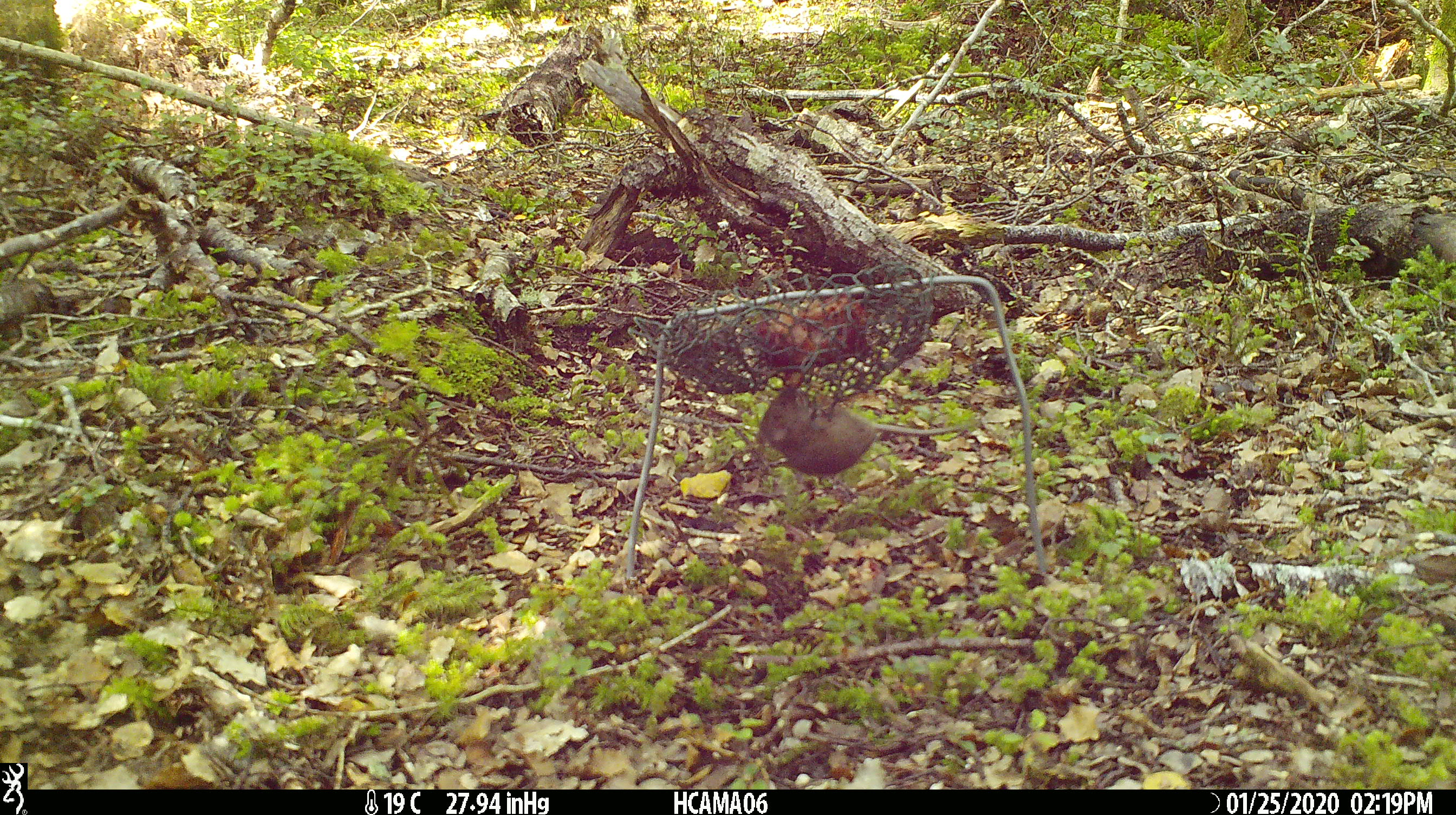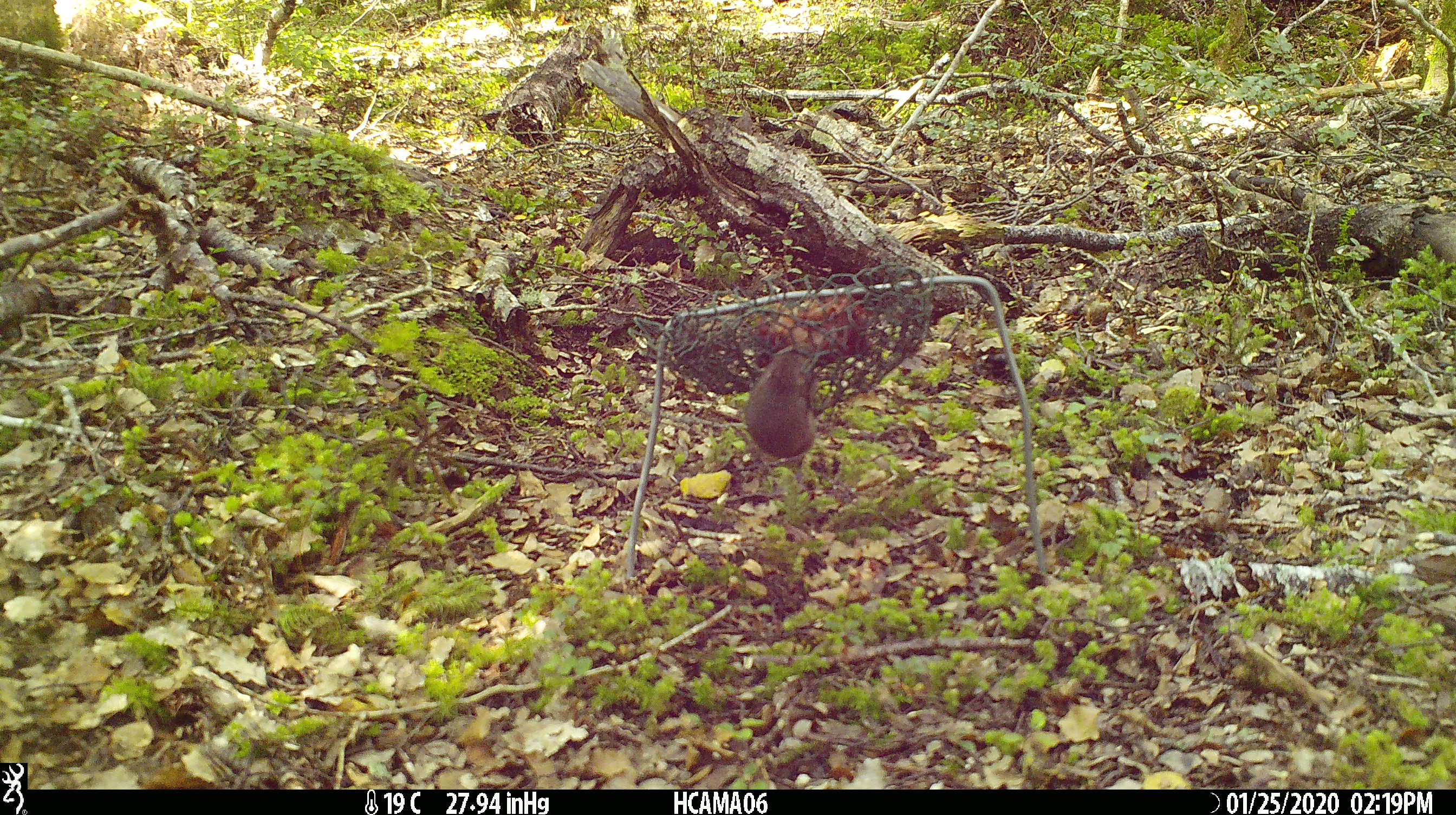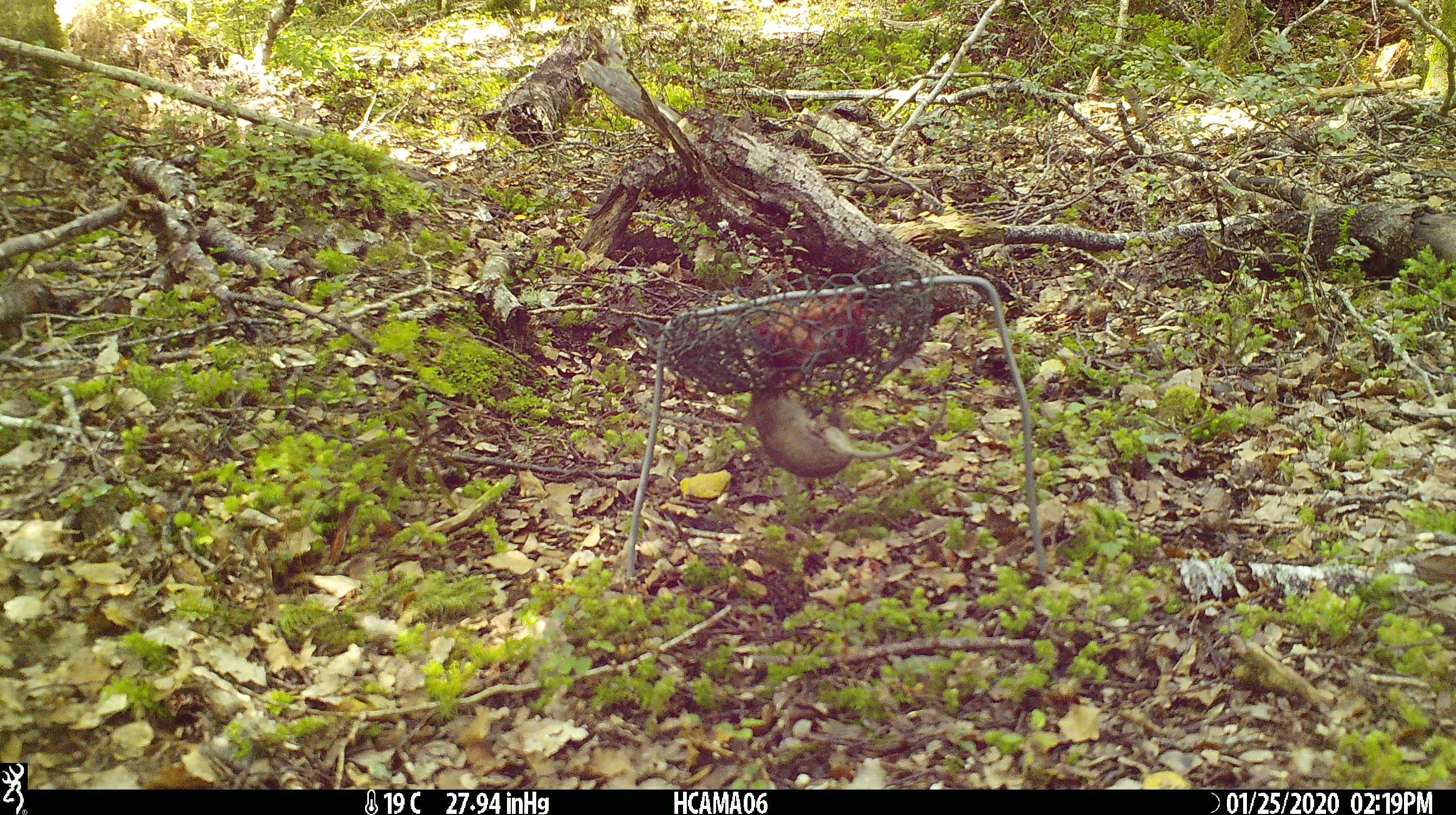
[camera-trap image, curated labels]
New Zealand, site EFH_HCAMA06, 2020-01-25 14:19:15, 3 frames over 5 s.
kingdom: Animalia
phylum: Chordata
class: Mammalia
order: Rodentia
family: Muridae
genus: Mus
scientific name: Mus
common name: mouse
Mouse (Mus).